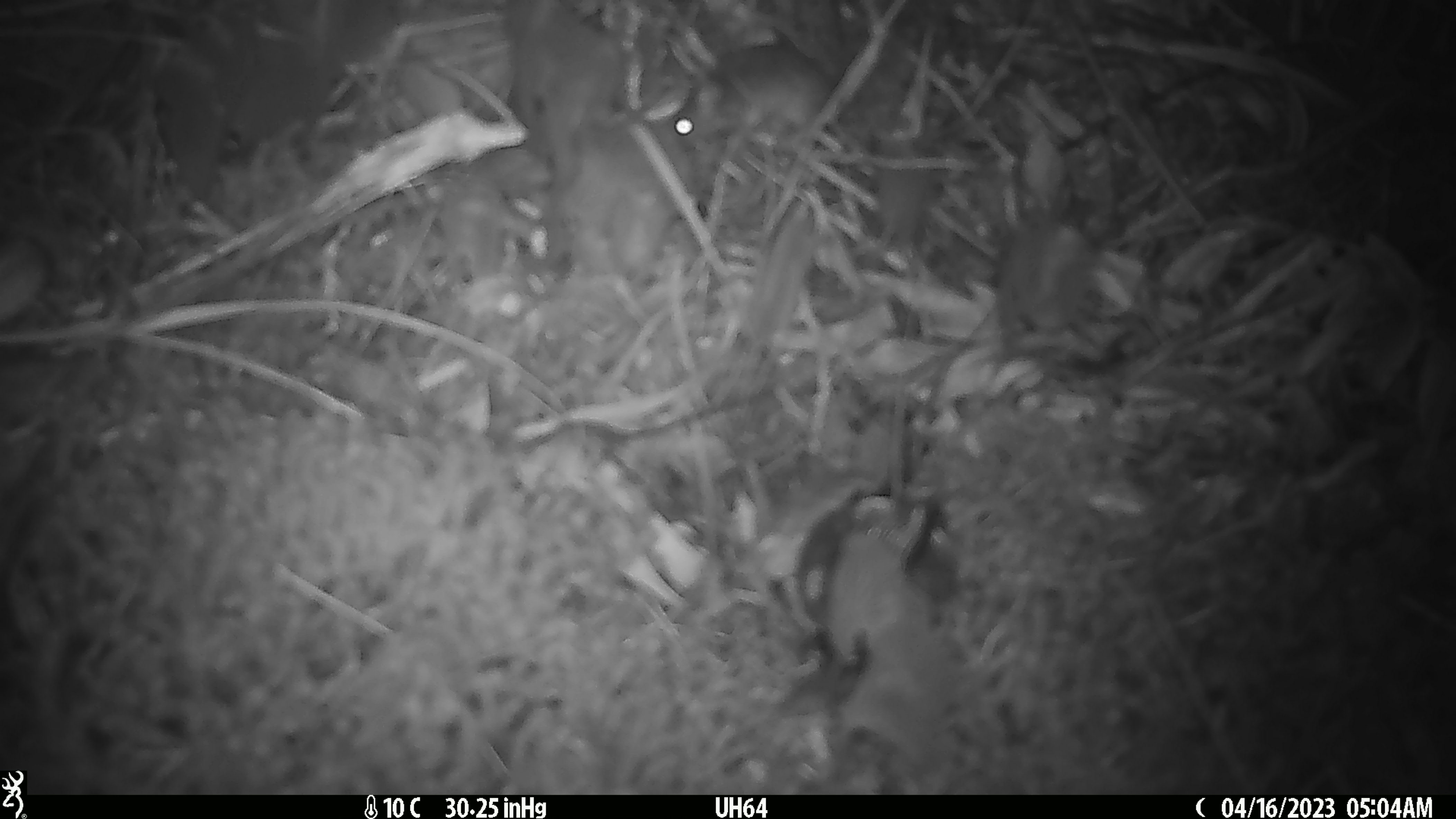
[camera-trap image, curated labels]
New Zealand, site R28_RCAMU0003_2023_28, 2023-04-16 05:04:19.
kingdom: Animalia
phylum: Chordata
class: Mammalia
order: Rodentia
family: Muridae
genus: Mus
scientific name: Mus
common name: mouse